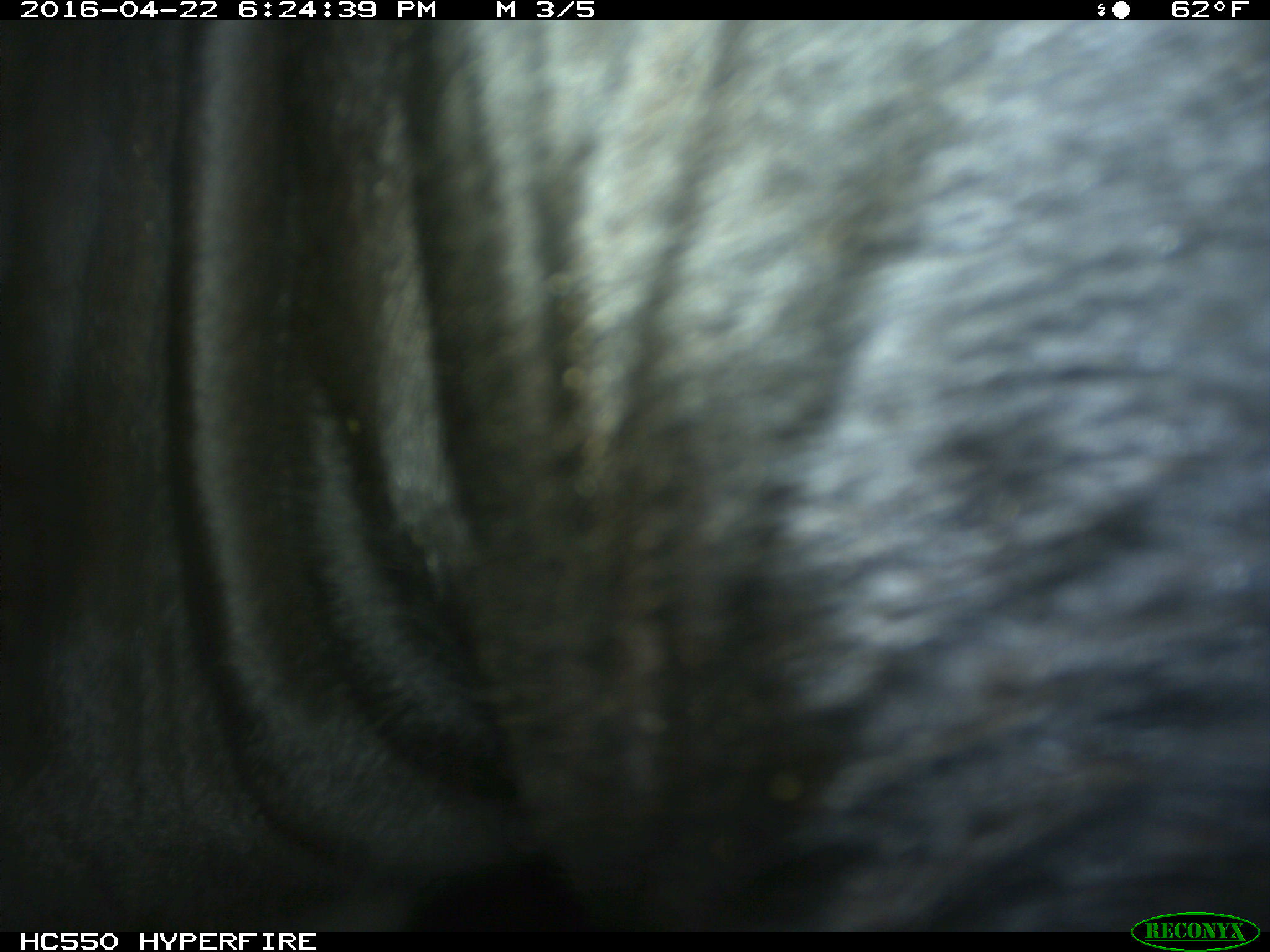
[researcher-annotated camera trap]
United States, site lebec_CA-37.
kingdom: Animalia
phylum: Chordata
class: Mammalia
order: Artiodactyla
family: Bovidae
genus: Bos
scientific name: Bos taurus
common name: domestic cow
Bos taurus (domestic cow).